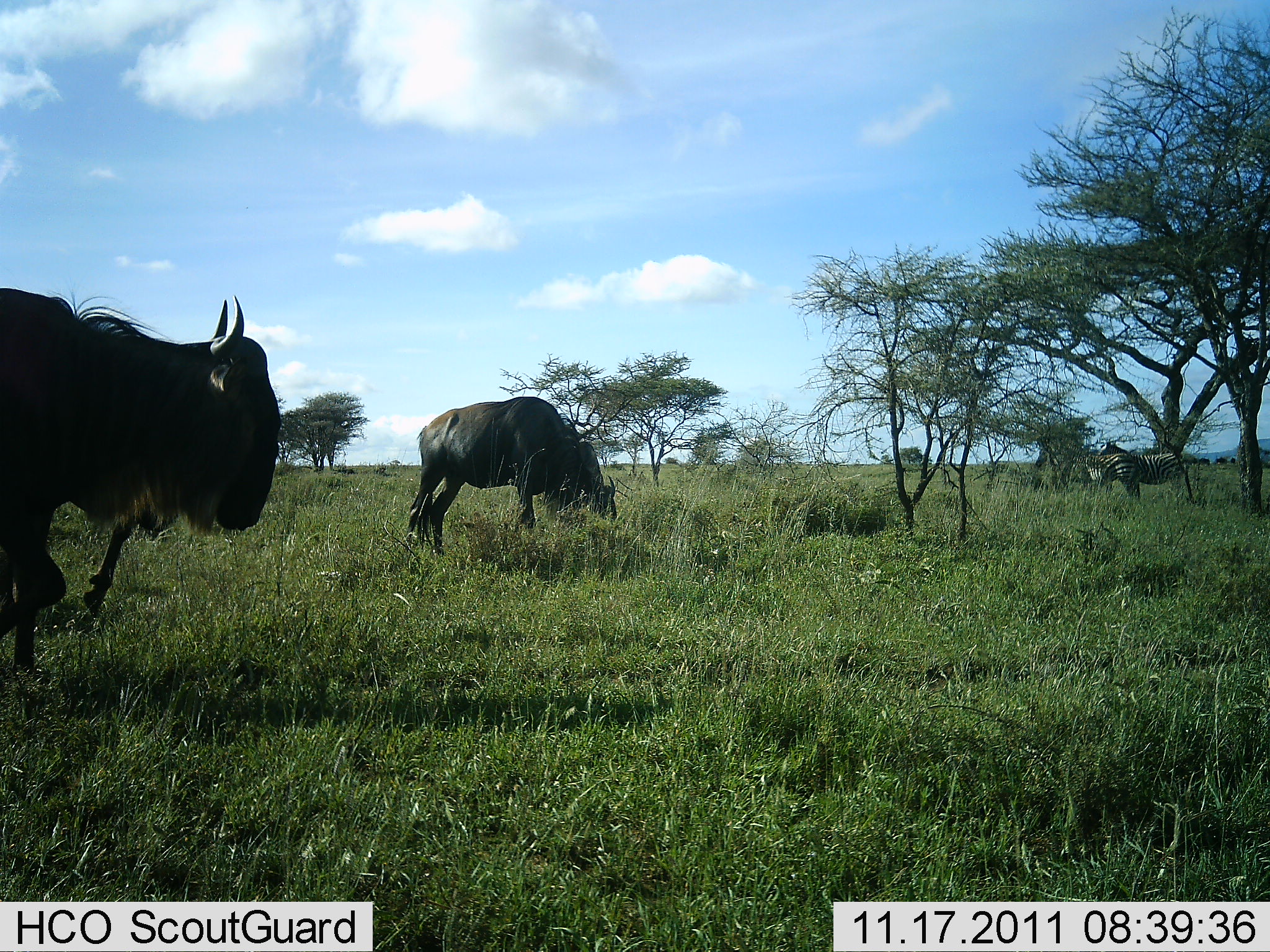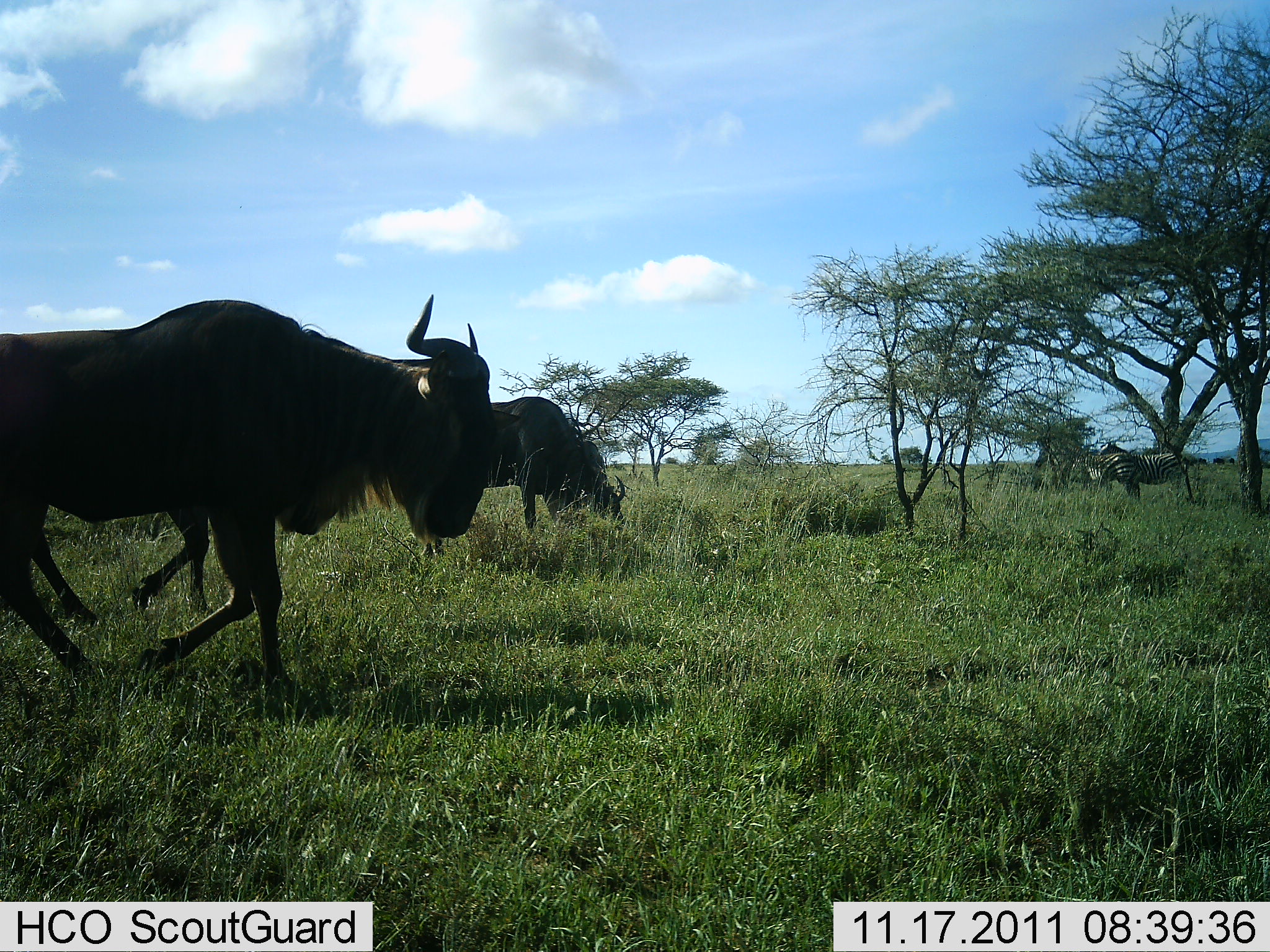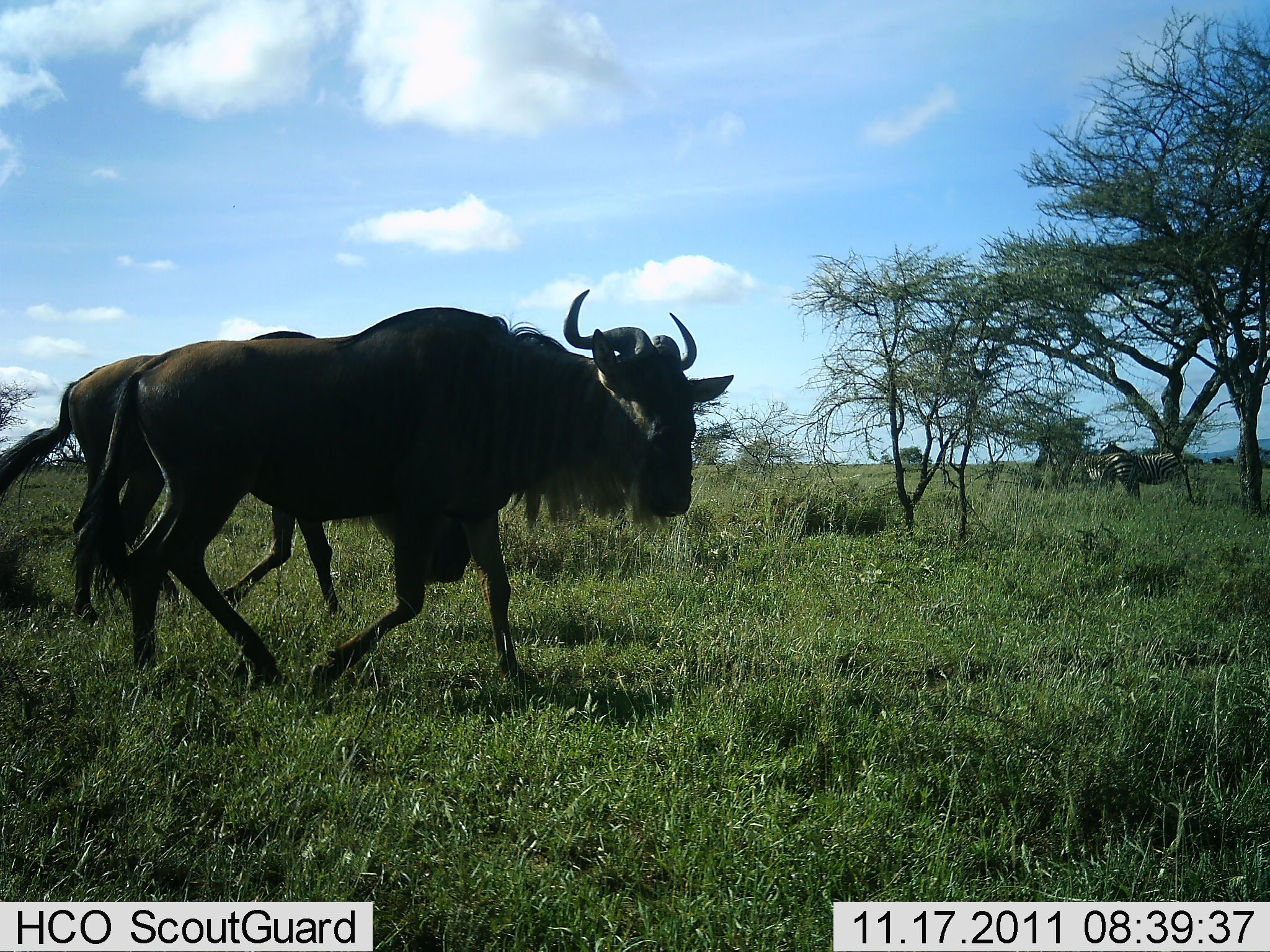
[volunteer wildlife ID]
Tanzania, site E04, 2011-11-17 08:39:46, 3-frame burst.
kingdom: Animalia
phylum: Chordata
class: Mammalia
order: Artiodactyla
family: Bovidae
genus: Connochaetes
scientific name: Connochaetes taurinus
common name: blue wildebeest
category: wildebeest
Wildebeest (blue wildebeest) (Connochaetes taurinus), count 3. Behavior (volunteer vote fractions): standing 26%, resting 0%, moving 84%, interacting 0%. Young present (vote fraction): 0%. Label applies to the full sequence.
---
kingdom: Animalia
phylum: Chordata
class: Mammalia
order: Perissodactyla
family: Equidae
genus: Equus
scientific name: Equus quagga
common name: plains zebra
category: zebra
Zebra (plains zebra) (Equus quagga), count 1. Behavior (volunteer vote fractions): standing 100%, resting 0%, moving 0%, interacting 0%. Young present (vote fraction): 0%. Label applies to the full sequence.